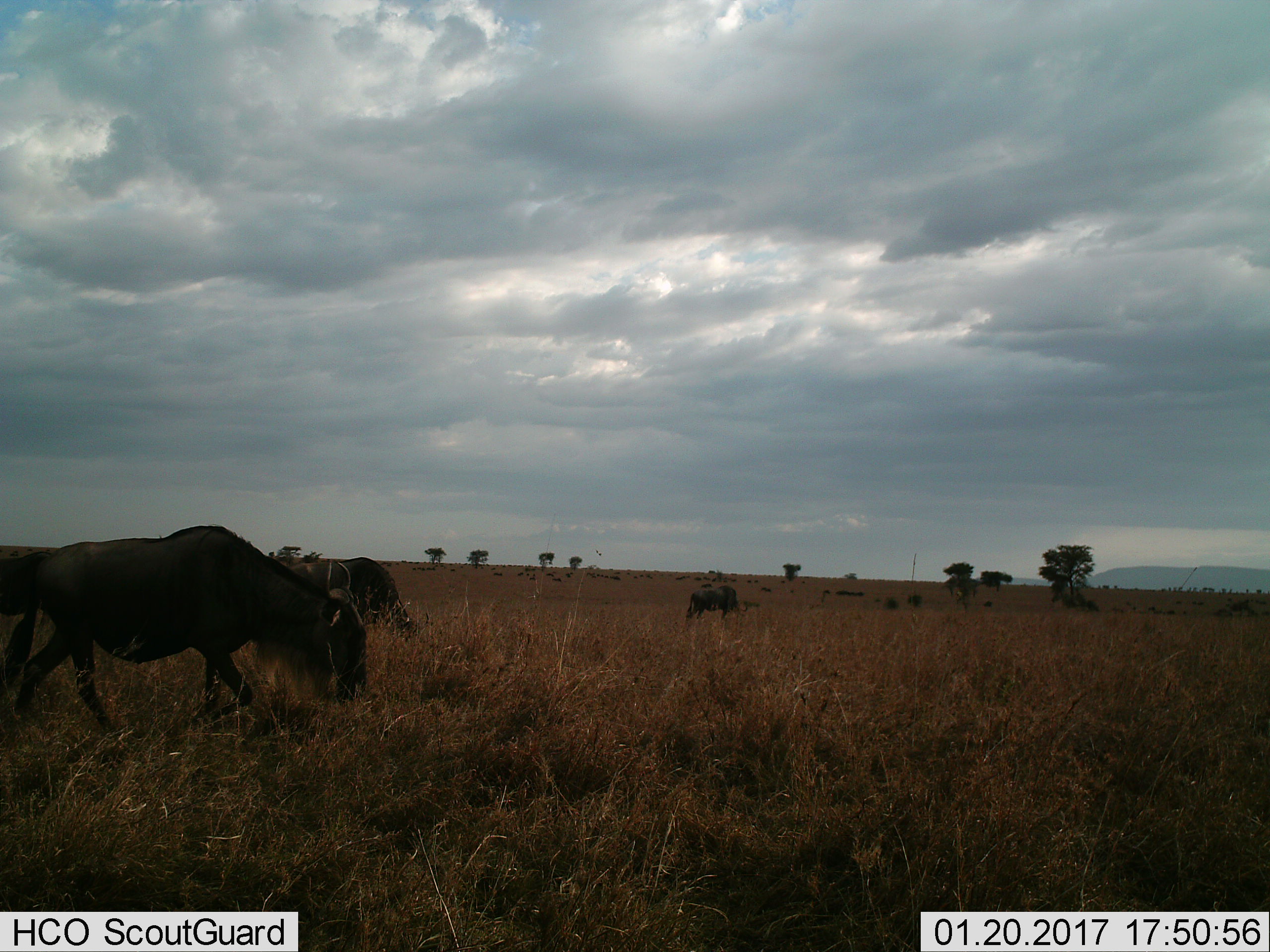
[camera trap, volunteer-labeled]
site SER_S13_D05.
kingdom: Animalia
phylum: Chordata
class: Mammalia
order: Artiodactyla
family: Bovidae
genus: Connochaetes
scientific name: Connochaetes taurinus taurinus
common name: blue wildebeest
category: wildebeestblue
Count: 11-50.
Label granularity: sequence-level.